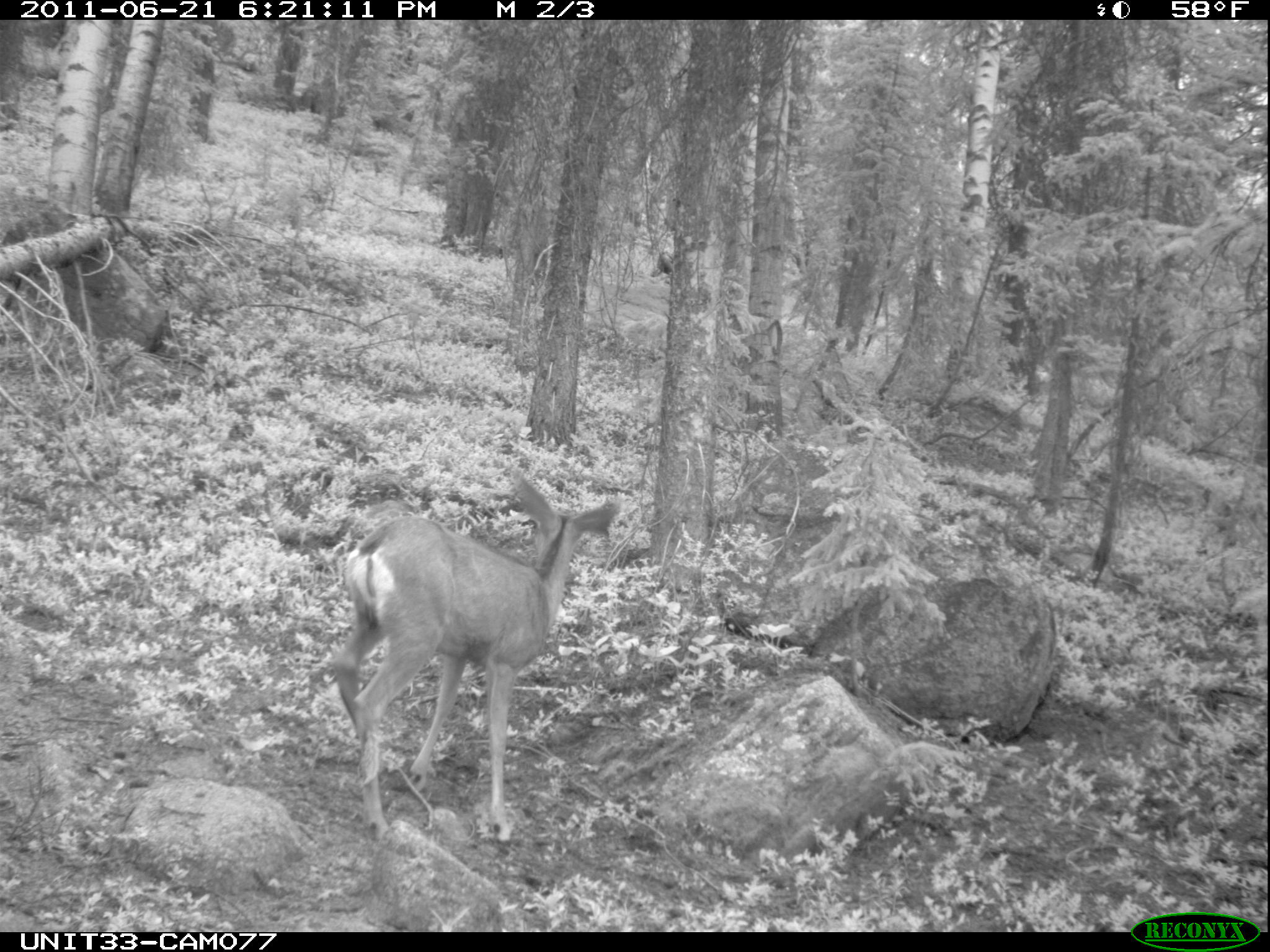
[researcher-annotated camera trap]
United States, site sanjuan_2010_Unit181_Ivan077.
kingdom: Animalia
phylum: Chordata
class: Mammalia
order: Artiodactyla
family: Cervidae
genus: Odocoileus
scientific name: Odocoileus hemionus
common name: mule deer